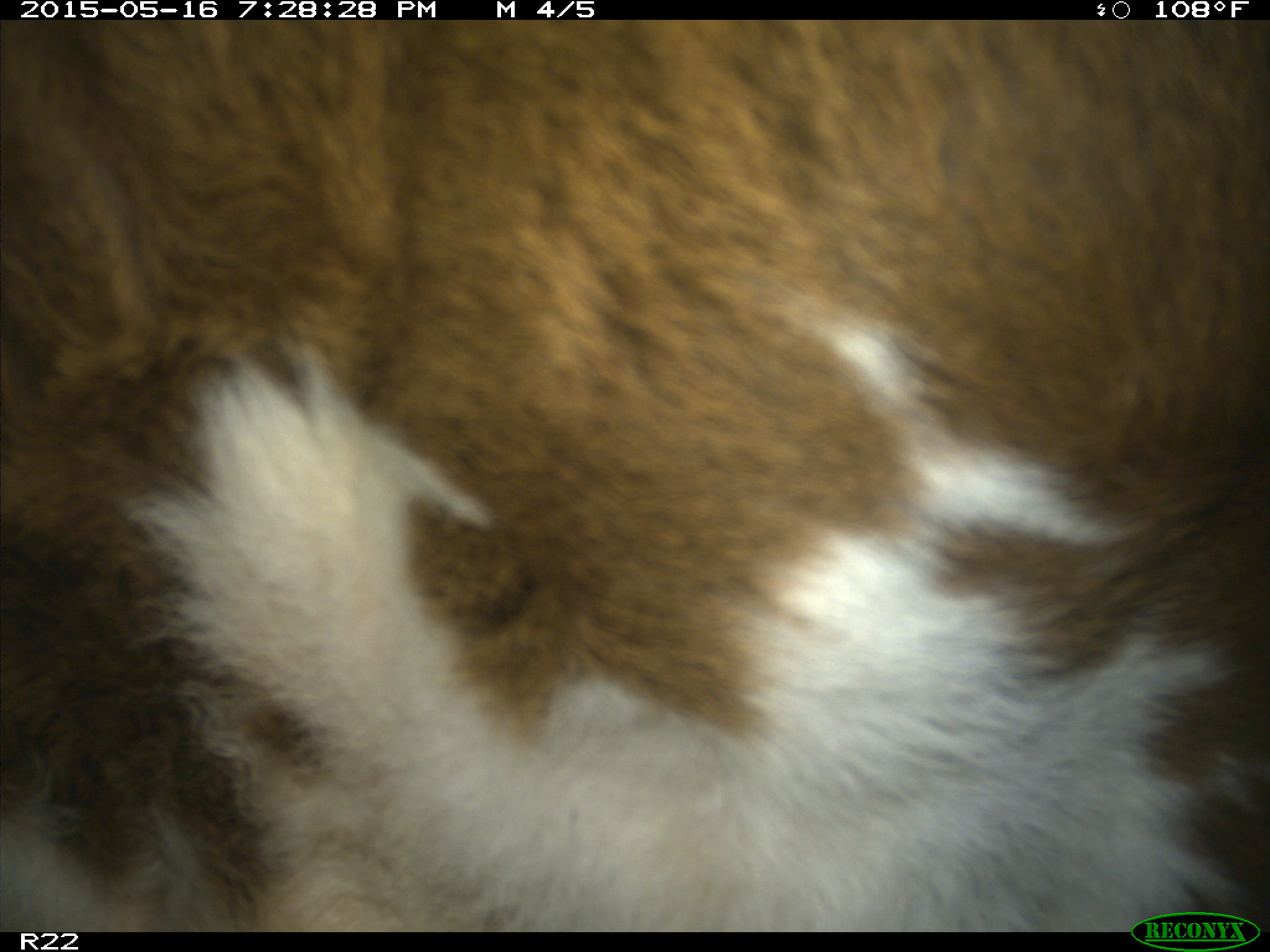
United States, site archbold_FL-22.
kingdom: Animalia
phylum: Chordata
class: Mammalia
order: Artiodactyla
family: Bovidae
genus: Bos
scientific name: Bos taurus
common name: domestic cow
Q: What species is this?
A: Bos taurus (domestic cow).